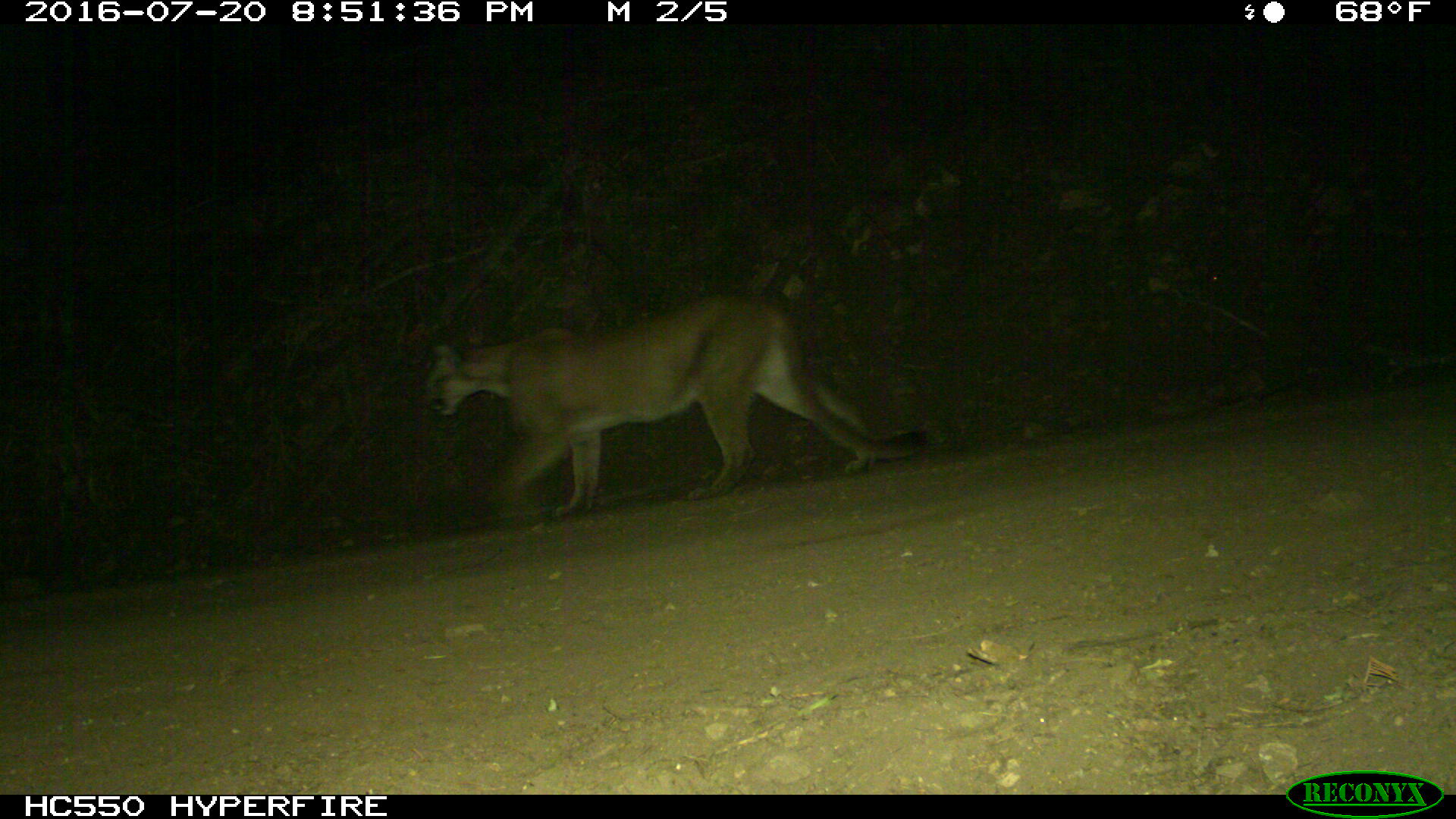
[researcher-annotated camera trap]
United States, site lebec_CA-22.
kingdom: Animalia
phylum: Chordata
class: Mammalia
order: Carnivora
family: Felidae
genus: Puma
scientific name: Puma concolor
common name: mountain lion